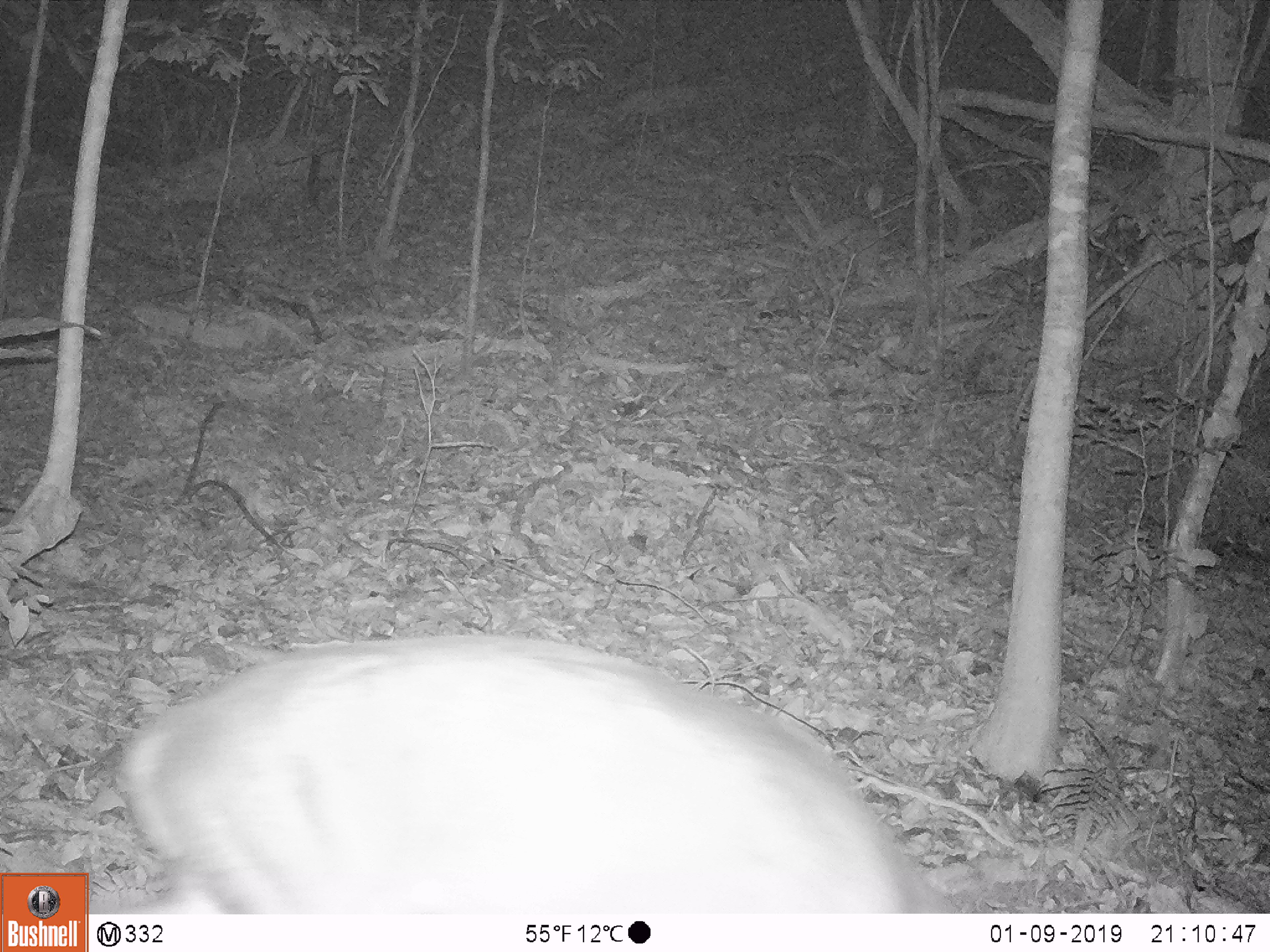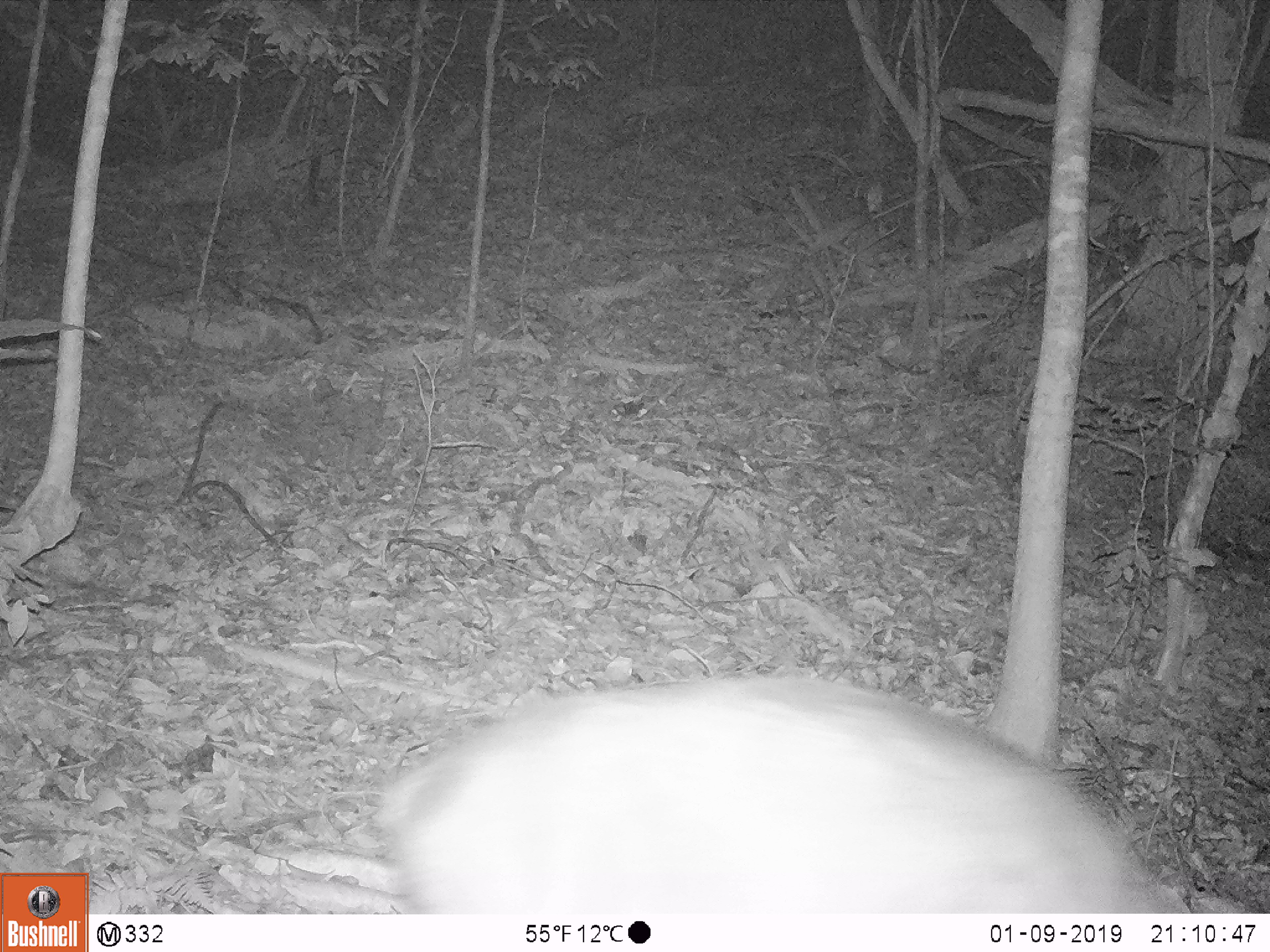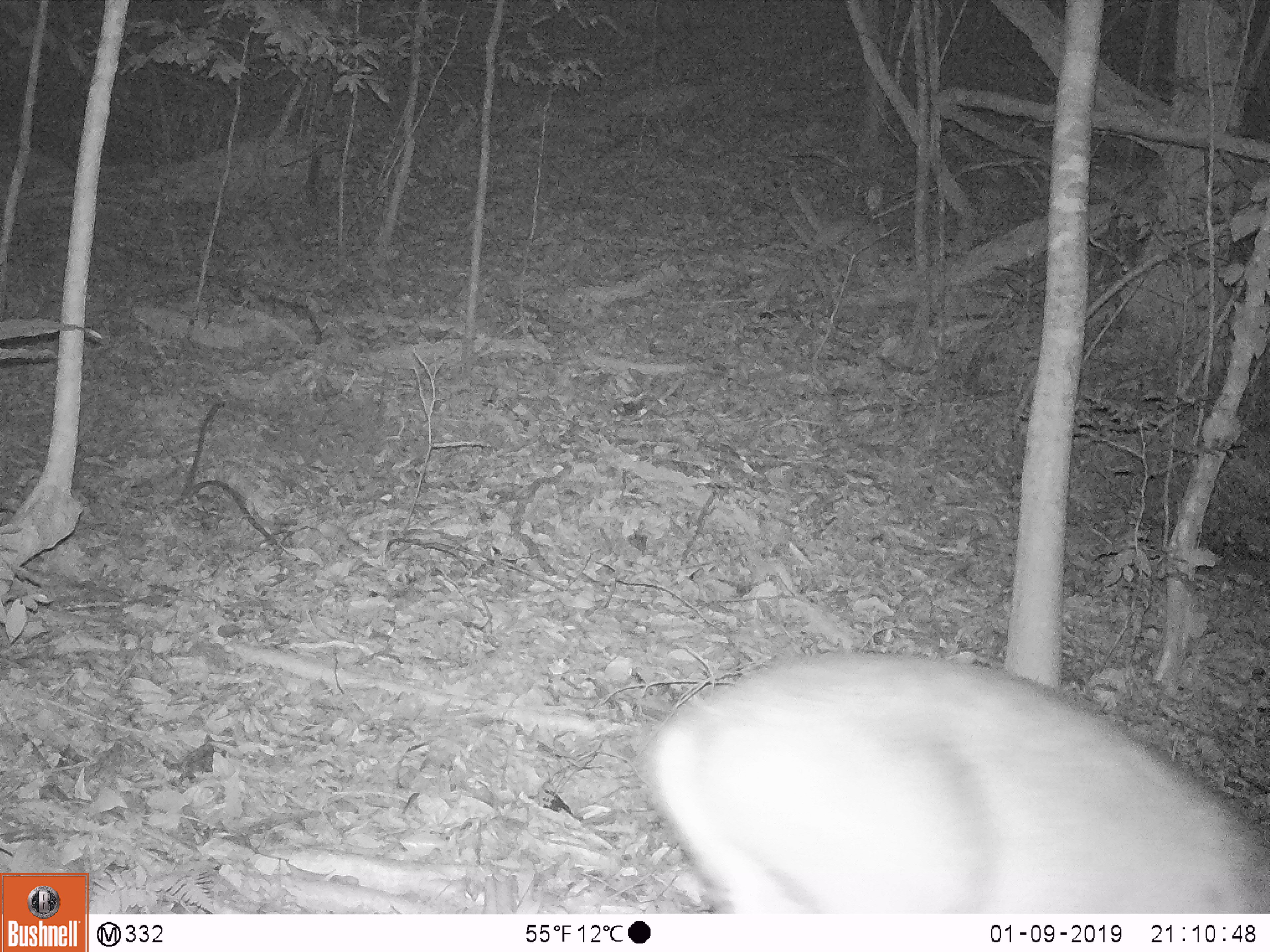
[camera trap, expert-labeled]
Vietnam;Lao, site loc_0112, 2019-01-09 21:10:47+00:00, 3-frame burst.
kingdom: Animalia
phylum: Chordata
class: Mammalia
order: Artiodactyla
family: Cervidae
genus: Muntiacus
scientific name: Muntiacus vuquangensis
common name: large-antlered muntjac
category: large antlered muntjac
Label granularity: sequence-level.